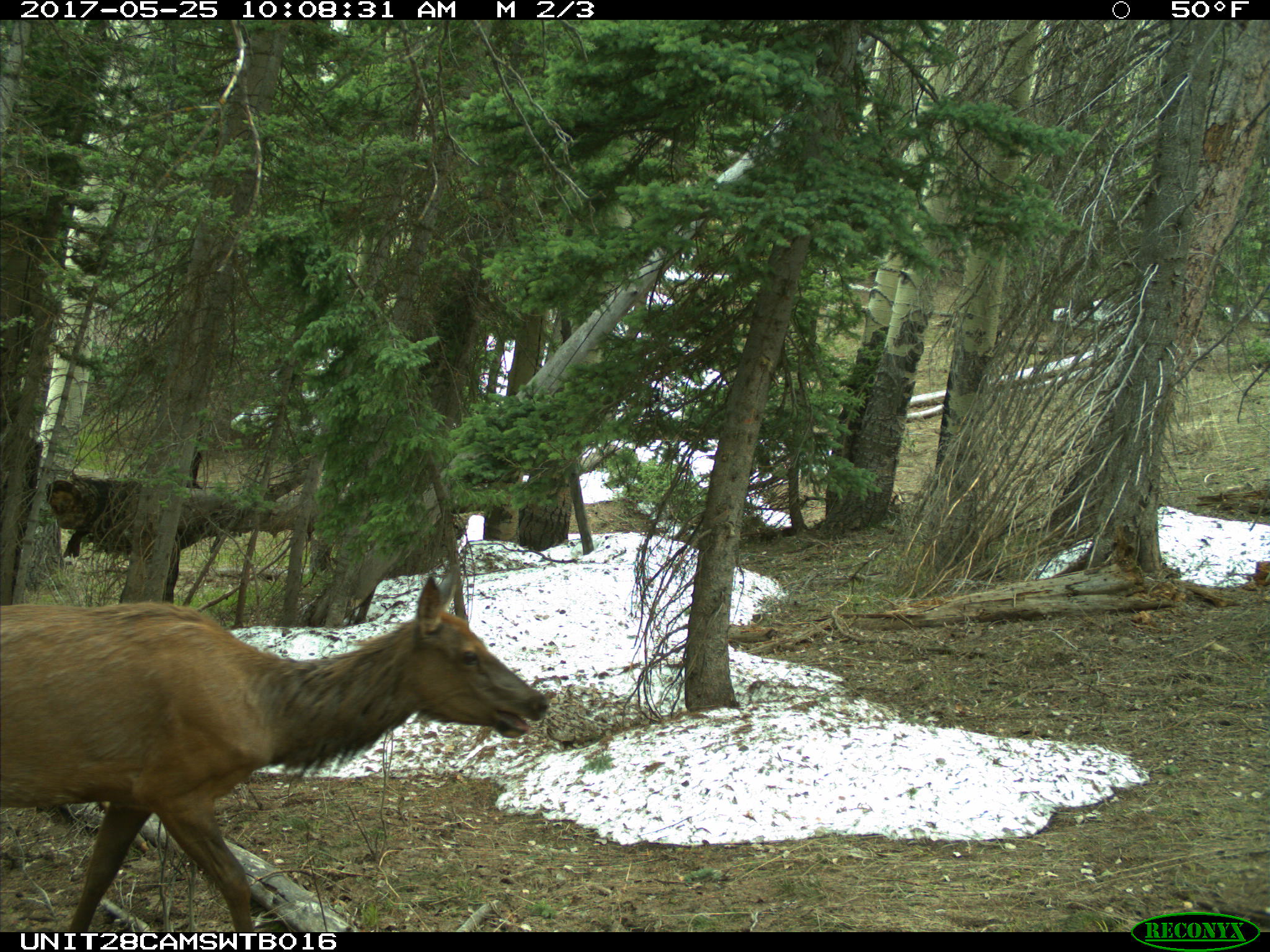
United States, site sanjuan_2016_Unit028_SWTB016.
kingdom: Animalia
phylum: Chordata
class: Mammalia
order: Artiodactyla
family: Cervidae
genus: Cervus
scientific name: Cervus elaphus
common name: red deer